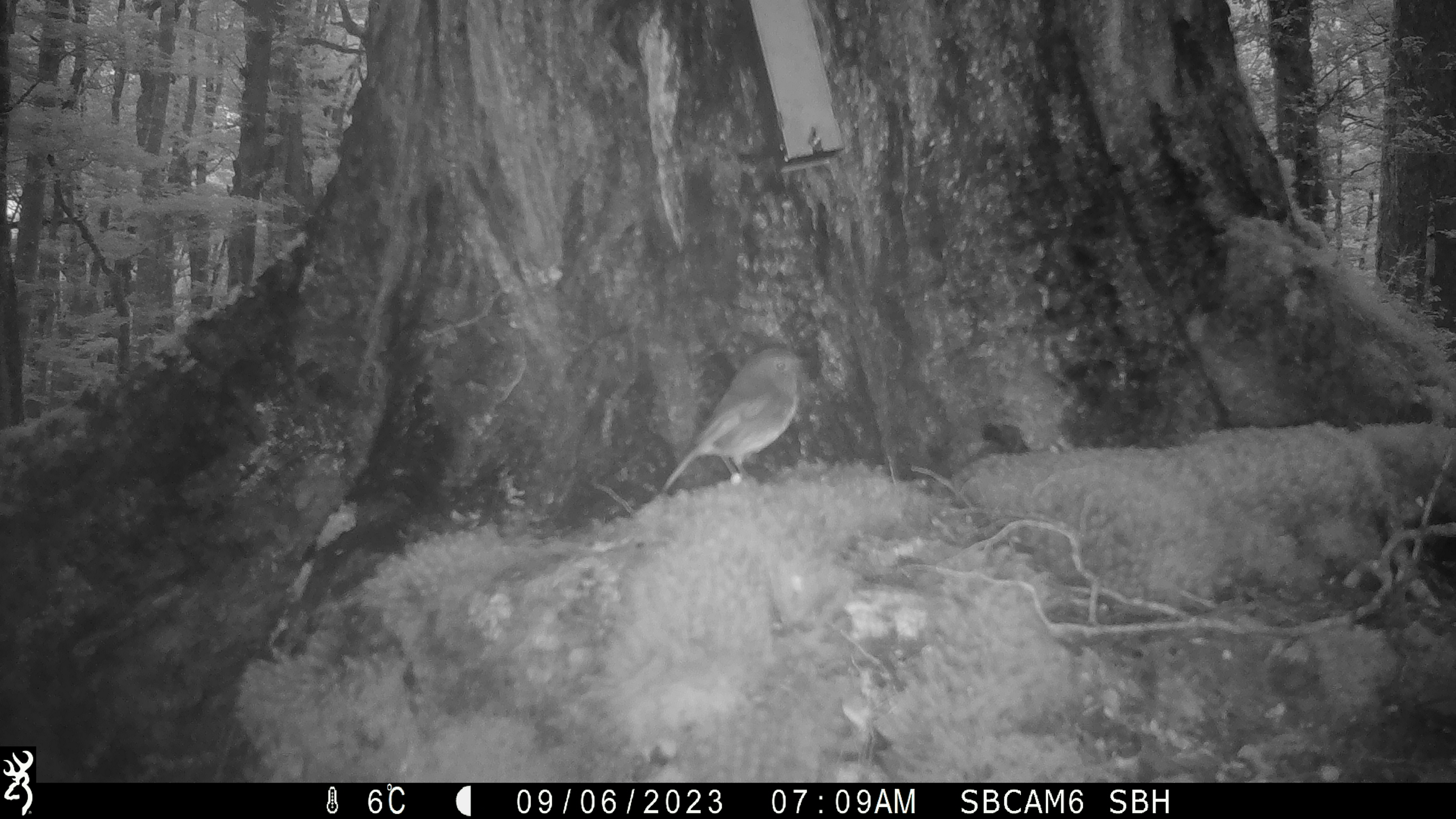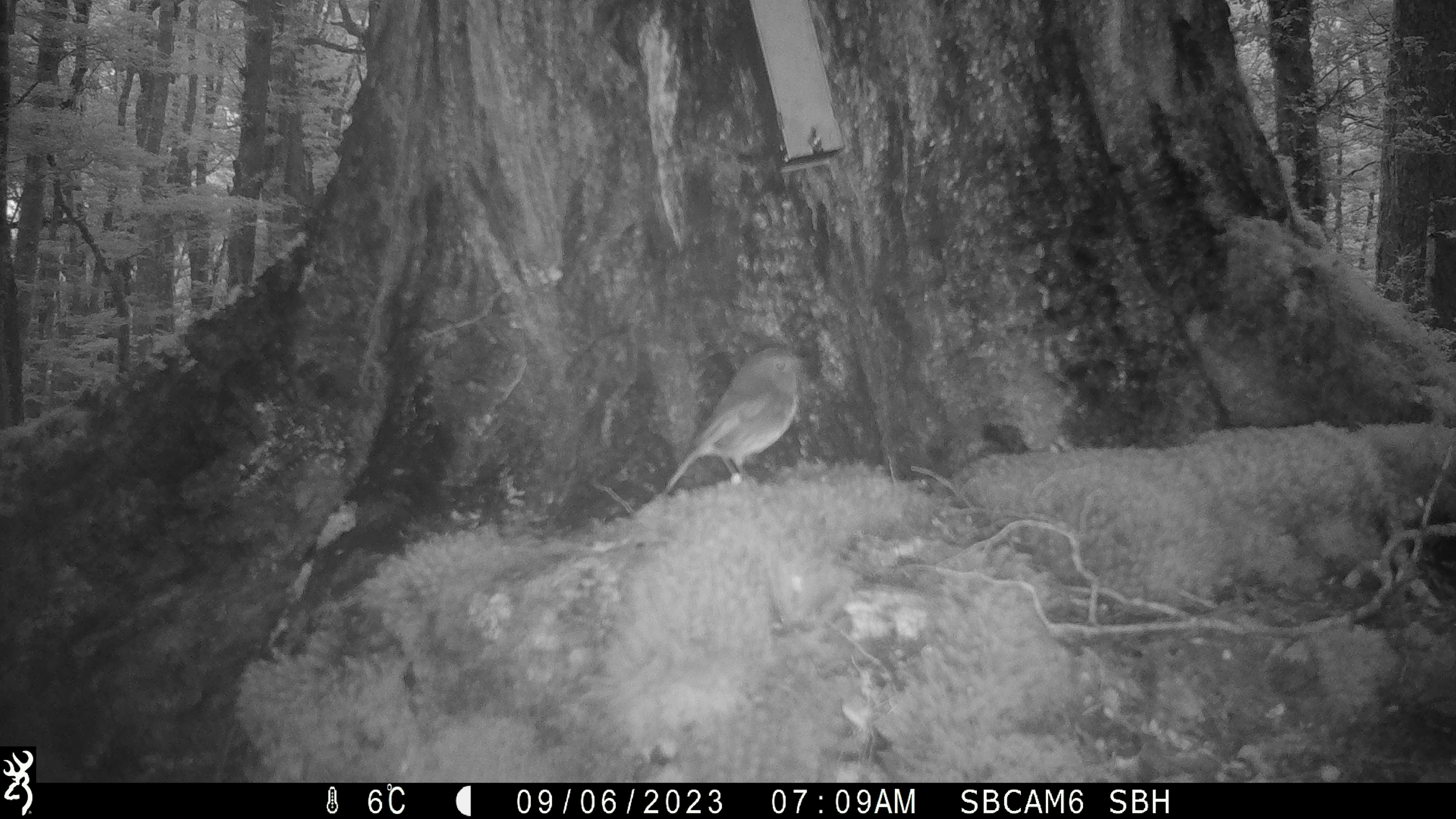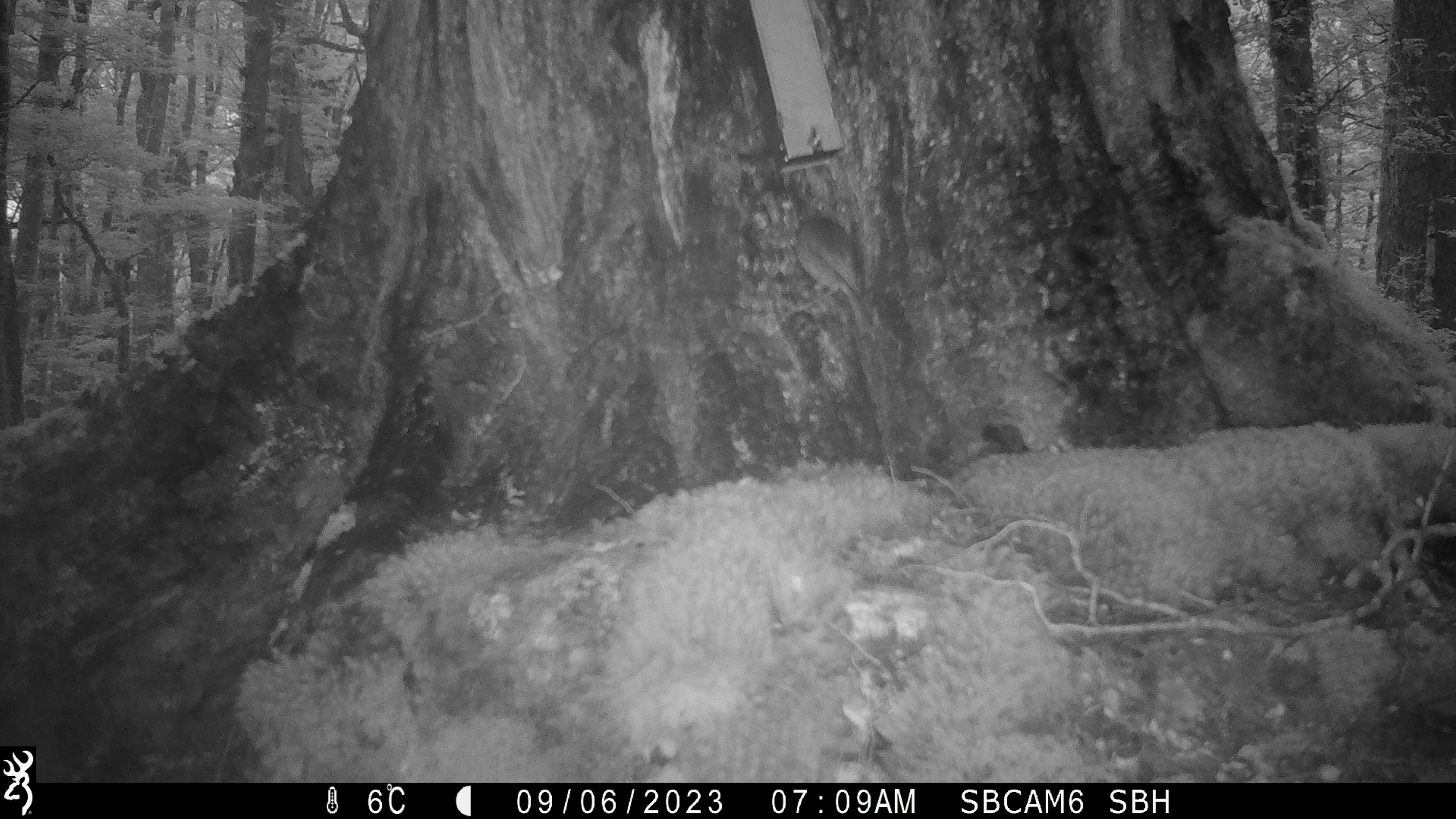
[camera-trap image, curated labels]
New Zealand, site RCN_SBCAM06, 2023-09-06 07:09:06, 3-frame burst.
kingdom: Animalia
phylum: Chordata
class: Aves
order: Passeriformes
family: Petroicidae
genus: Petroica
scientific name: Petroica australis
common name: new zealand robin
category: robin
Robin (new zealand robin) (Petroica australis).